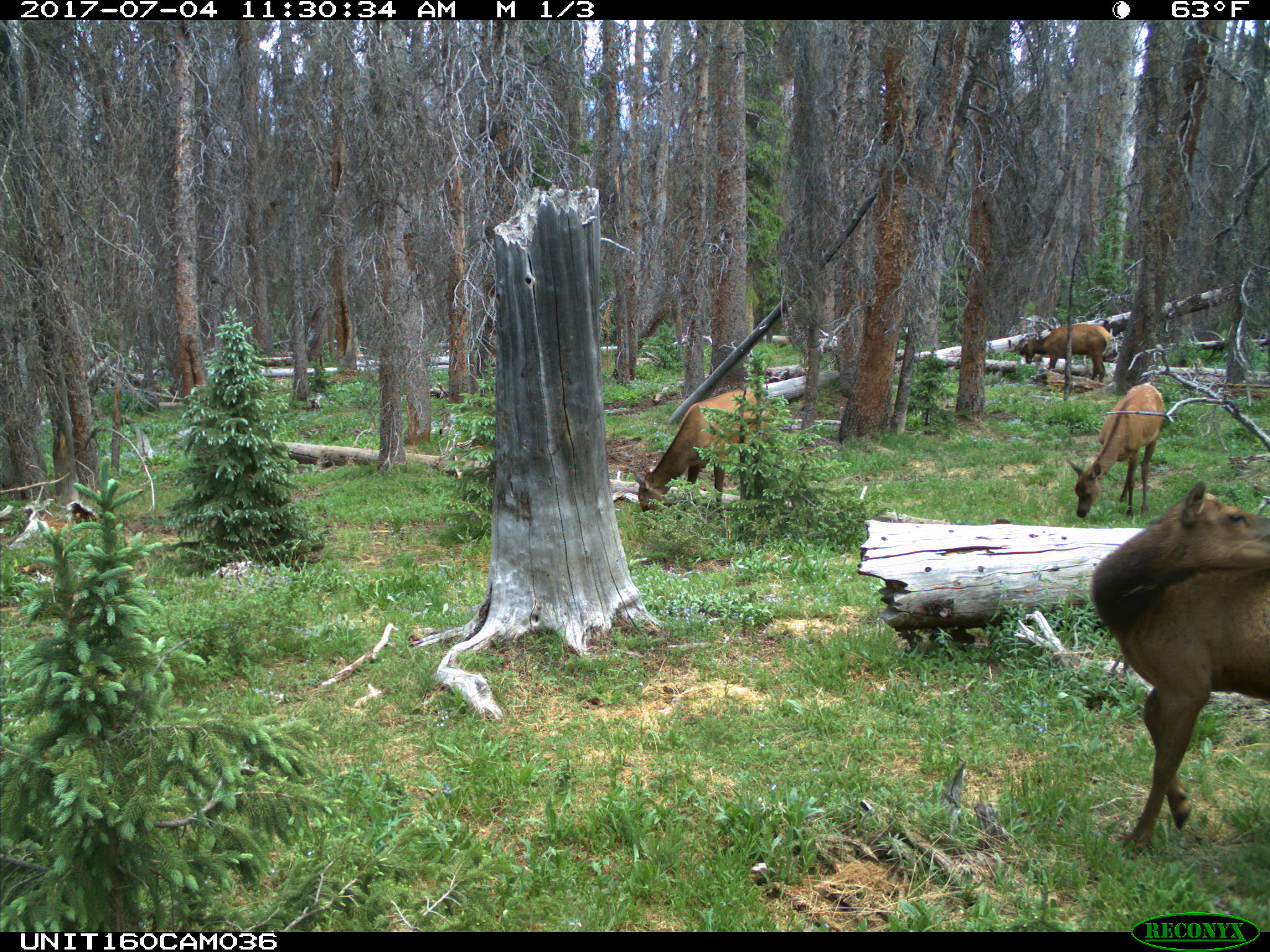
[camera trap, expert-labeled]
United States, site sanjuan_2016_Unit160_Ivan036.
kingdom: Animalia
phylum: Chordata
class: Mammalia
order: Artiodactyla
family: Cervidae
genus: Cervus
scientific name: Cervus elaphus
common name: red deer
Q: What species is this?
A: Cervus elaphus (red deer).